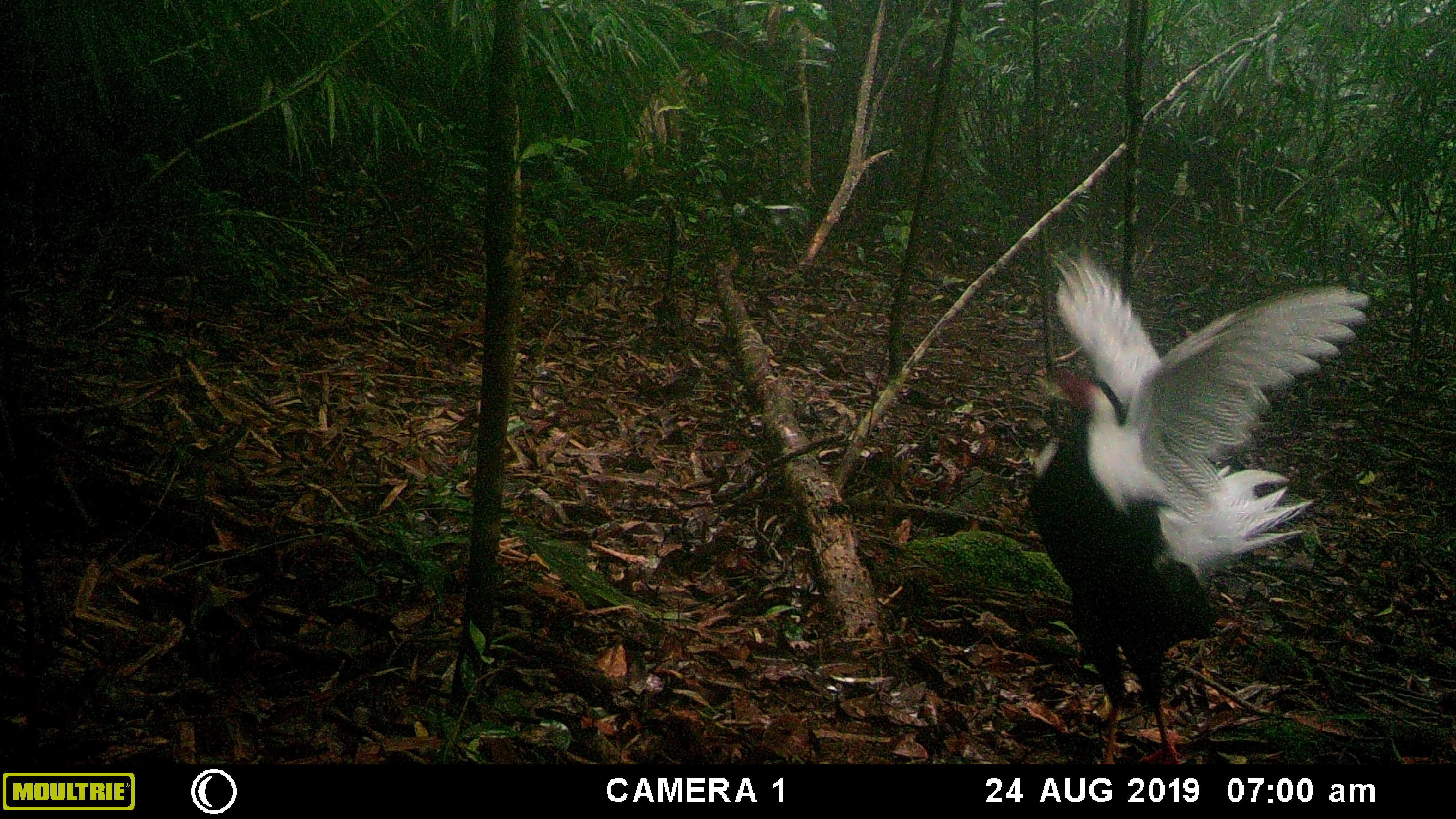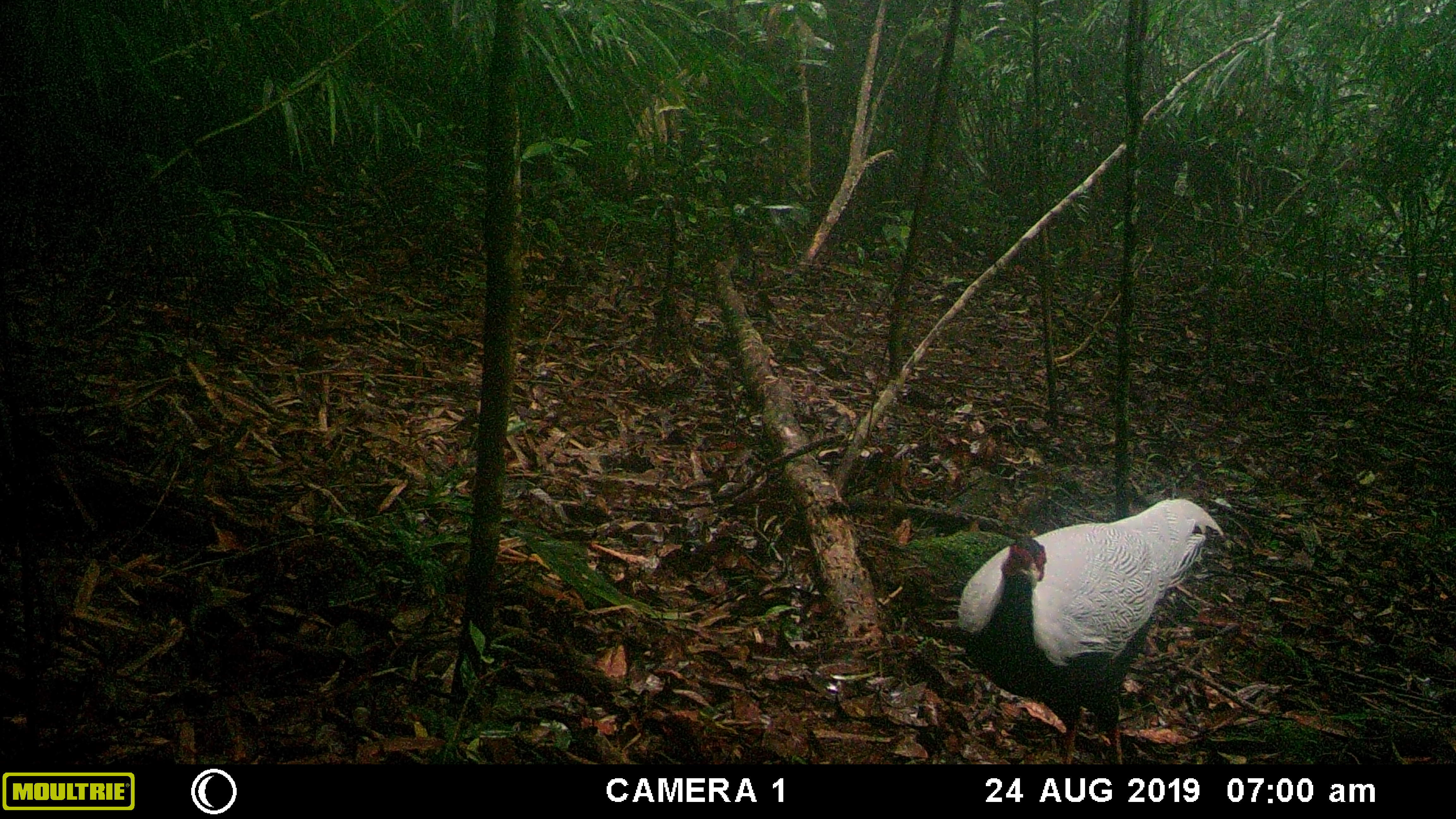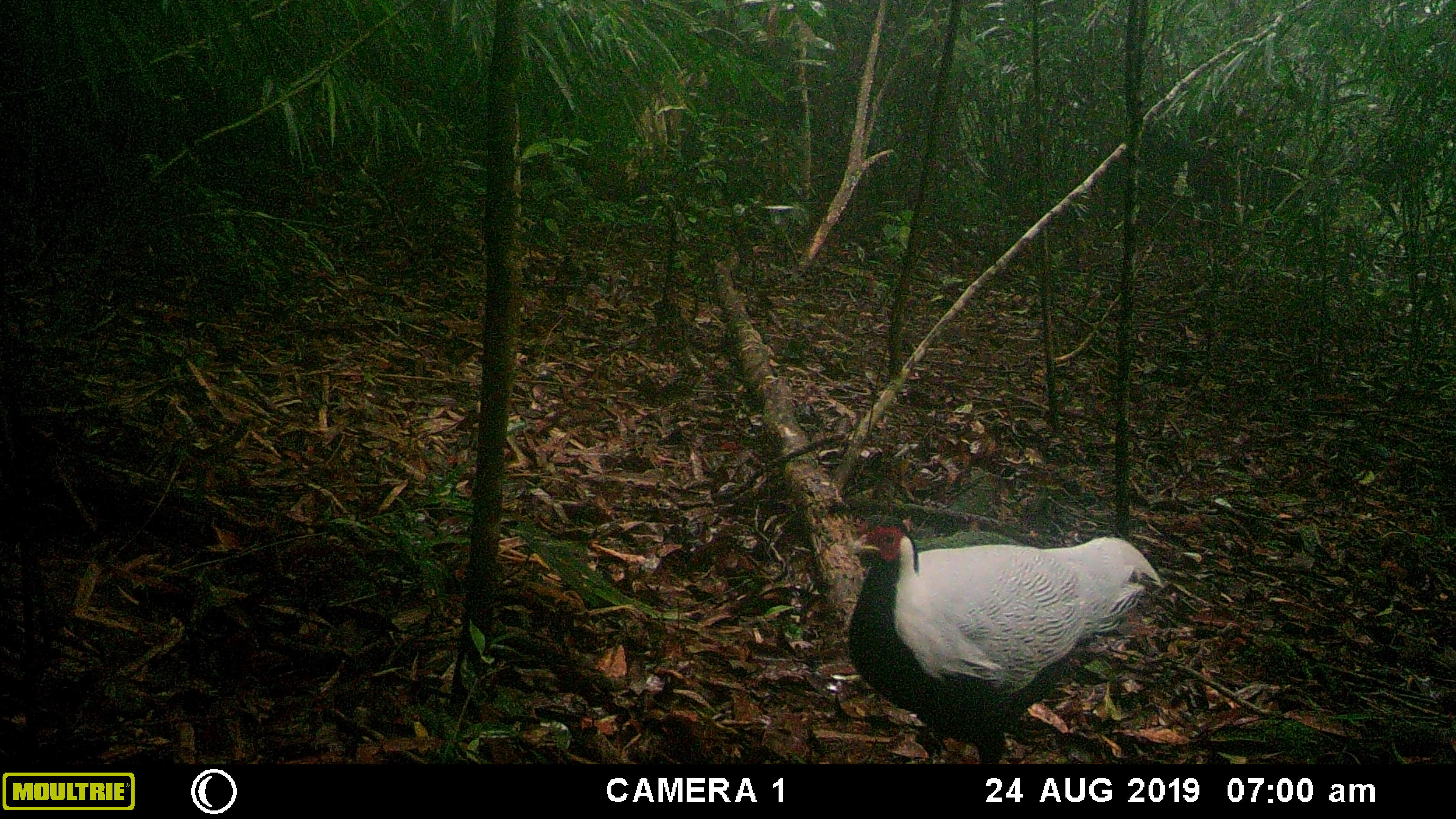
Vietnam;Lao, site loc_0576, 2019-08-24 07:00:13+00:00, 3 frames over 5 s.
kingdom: Animalia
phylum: Chordata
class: Aves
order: Galliformes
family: Phasianidae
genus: Lophura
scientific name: Lophura nycthemera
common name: silver pheasant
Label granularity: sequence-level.